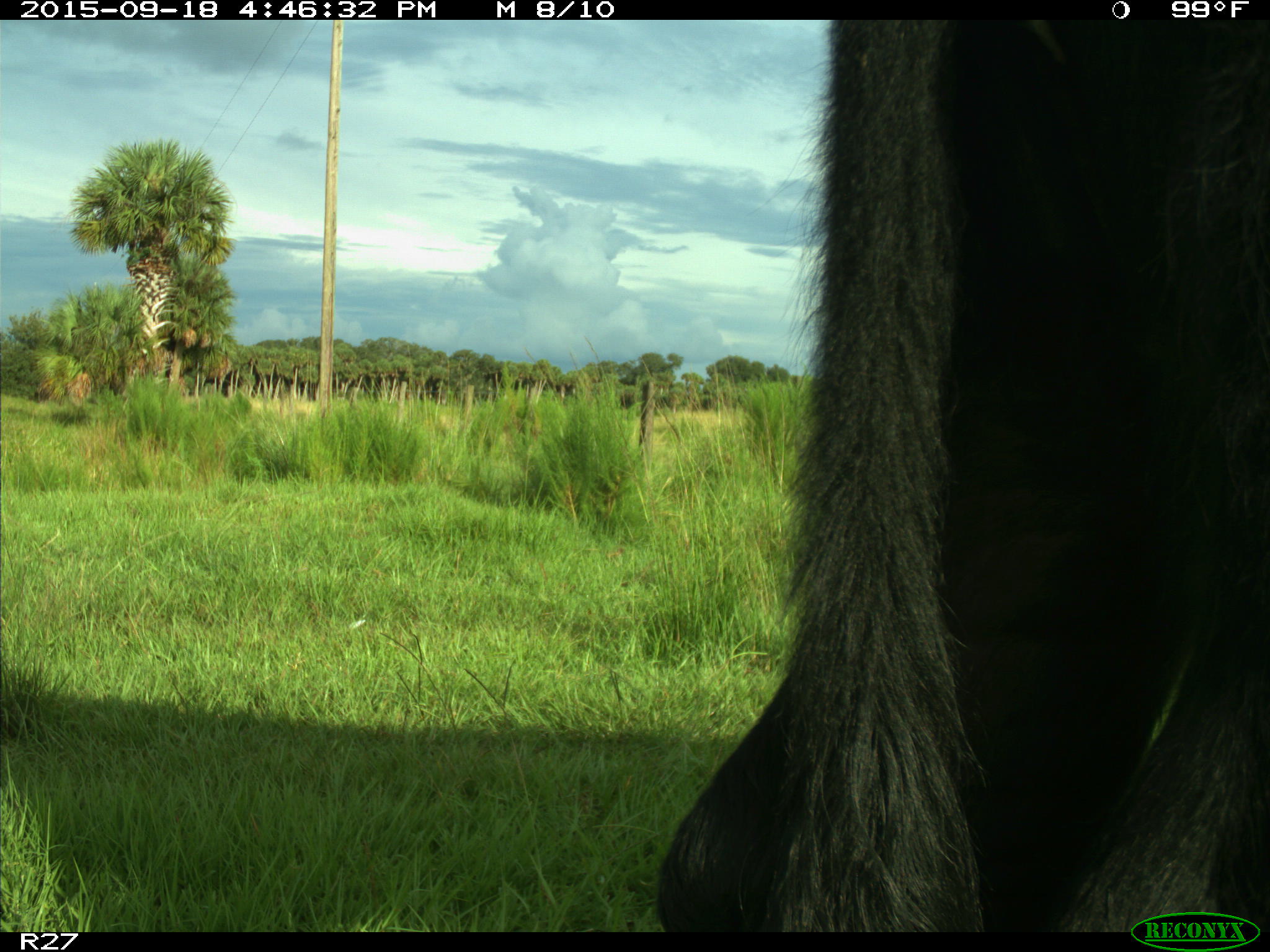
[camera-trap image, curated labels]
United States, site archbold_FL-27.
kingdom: Animalia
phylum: Chordata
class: Mammalia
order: Artiodactyla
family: Bovidae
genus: Bos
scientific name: Bos taurus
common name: domestic cow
Bos taurus (domestic cow).